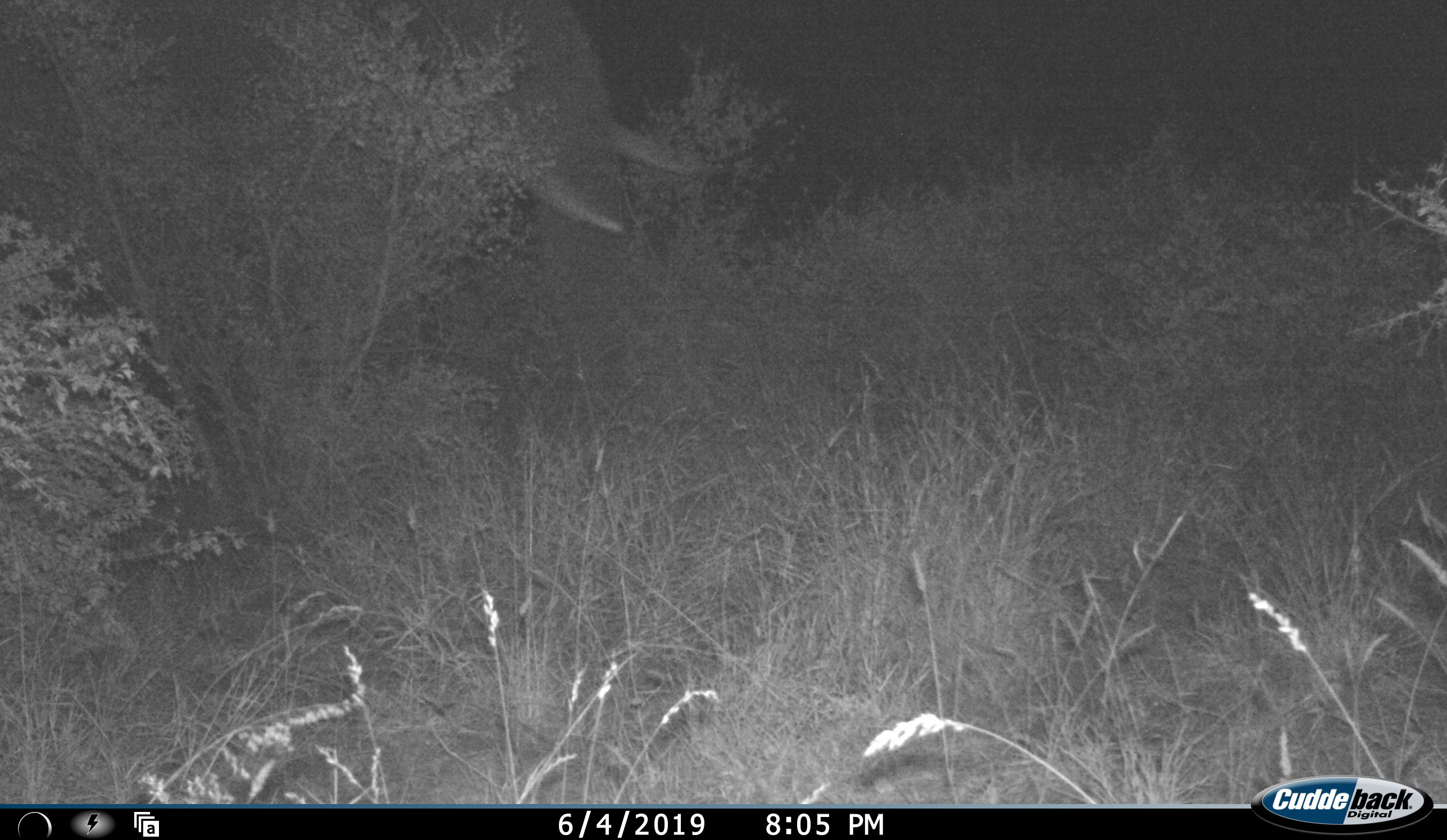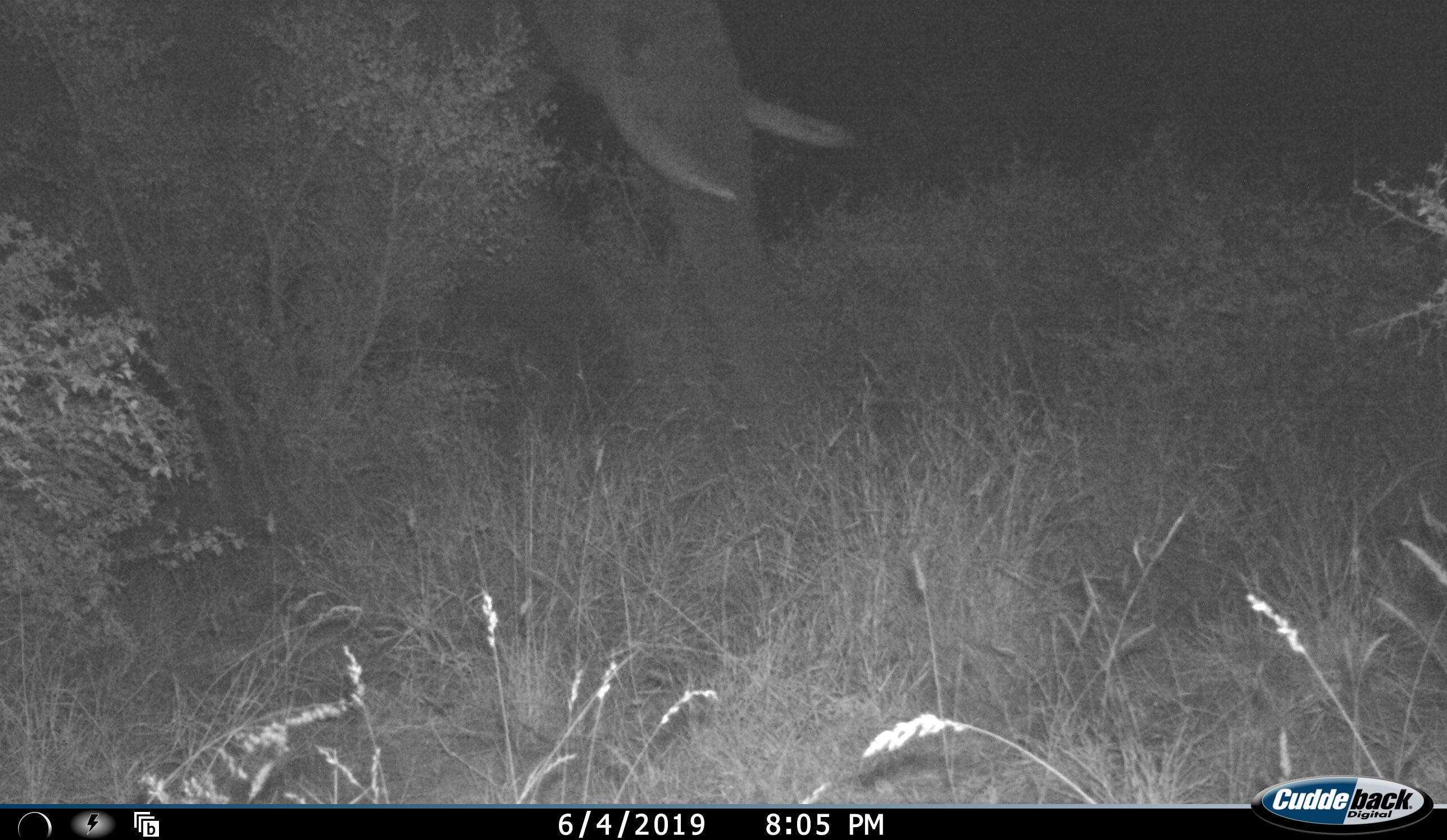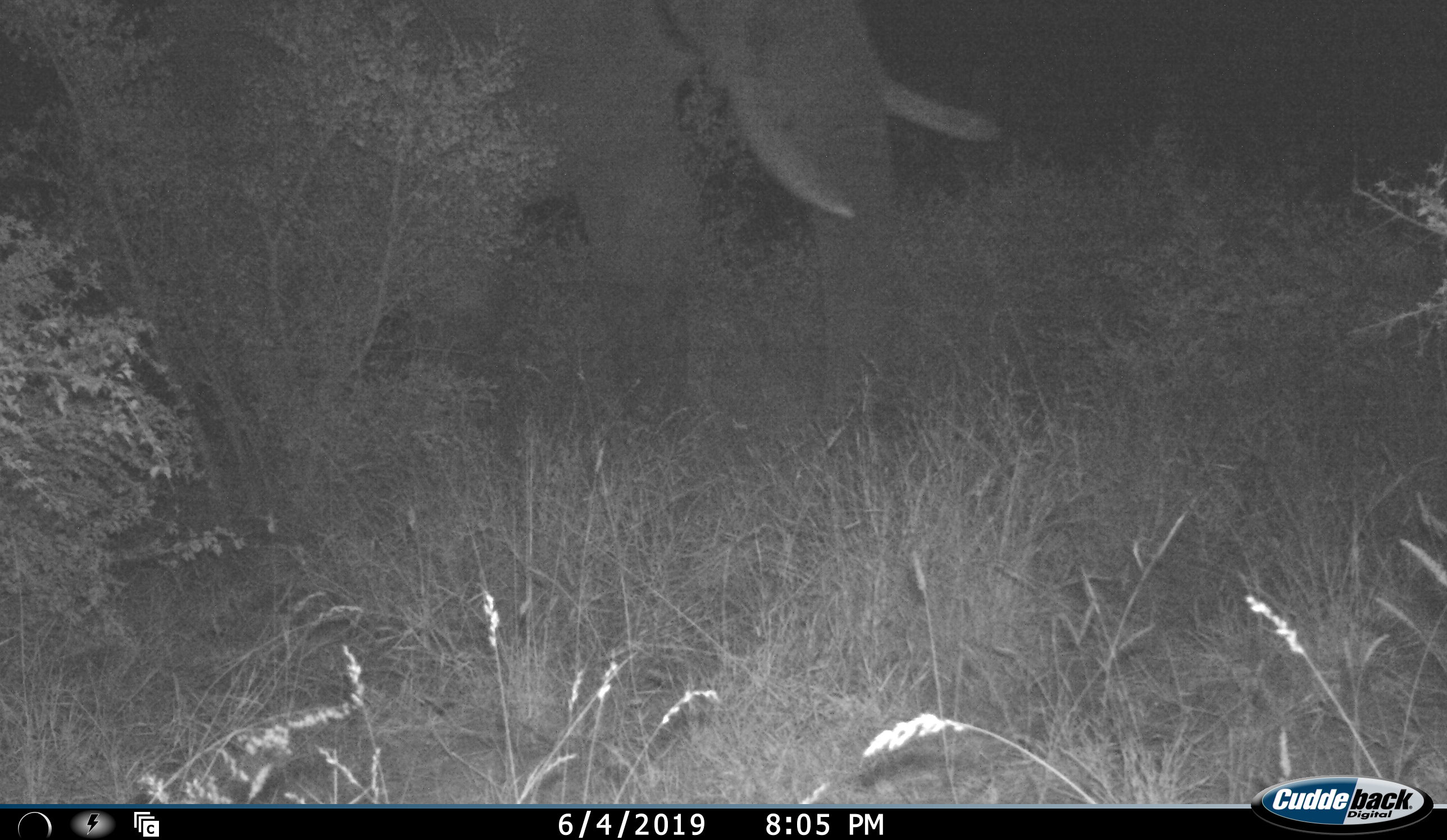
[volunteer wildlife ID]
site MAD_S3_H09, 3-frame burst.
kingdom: Animalia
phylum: Chordata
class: Mammalia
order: Proboscidea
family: Elephantidae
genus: Loxodonta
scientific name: Loxodonta africana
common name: african bush elephant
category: elephant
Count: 1.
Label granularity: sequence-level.